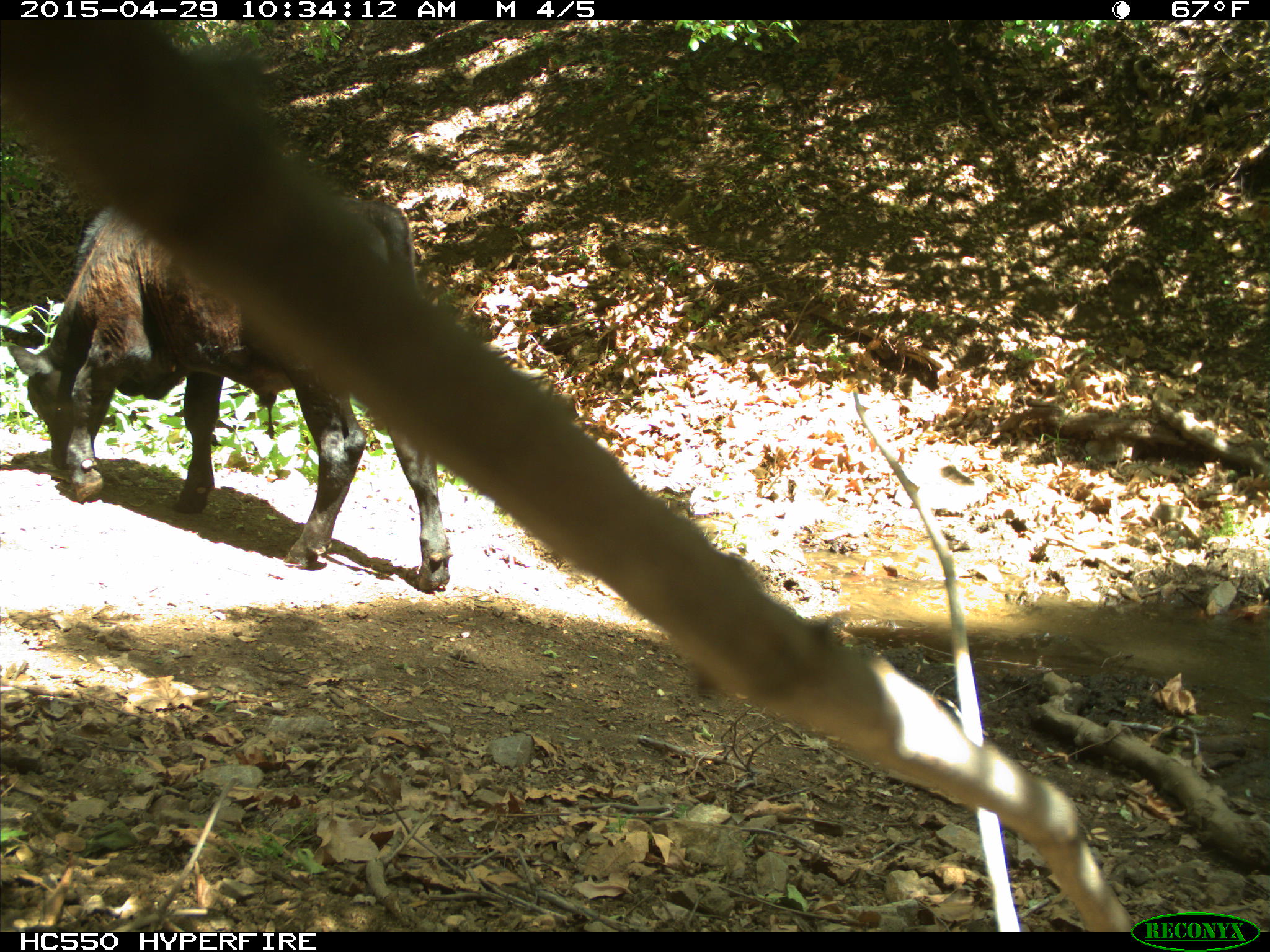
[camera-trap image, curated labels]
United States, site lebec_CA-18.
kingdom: Animalia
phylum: Chordata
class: Mammalia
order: Artiodactyla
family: Bovidae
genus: Bos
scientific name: Bos taurus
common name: domestic cow